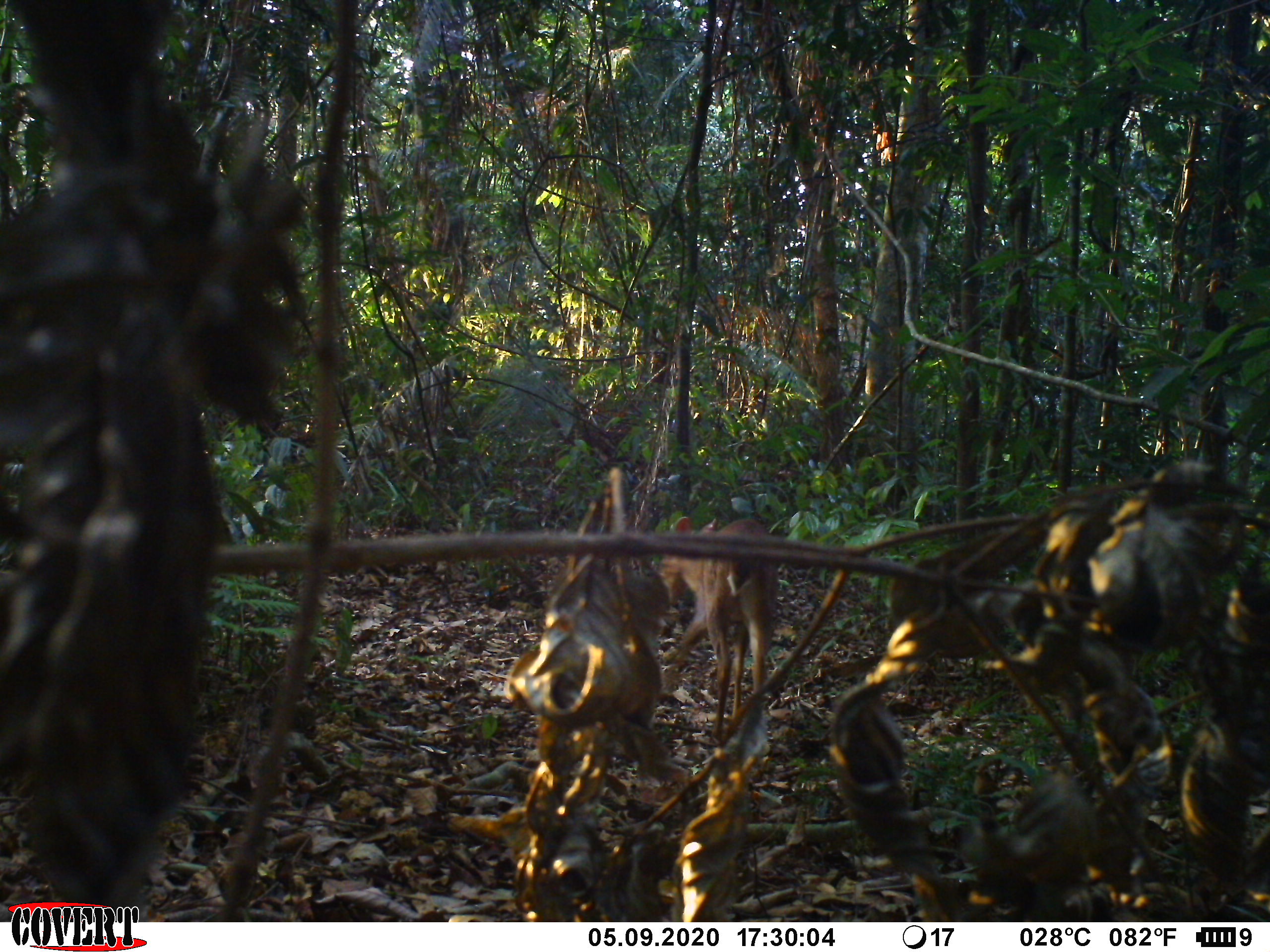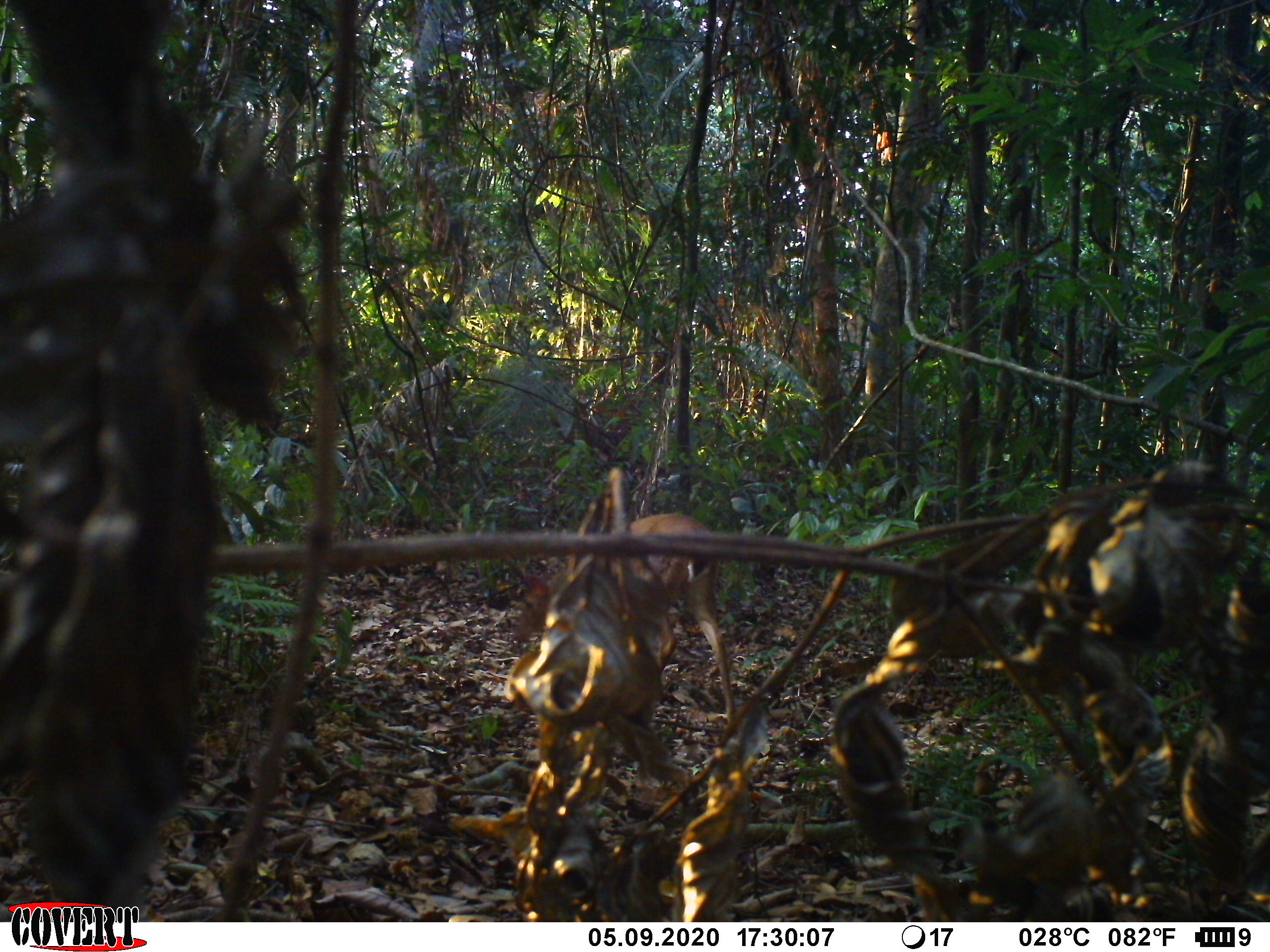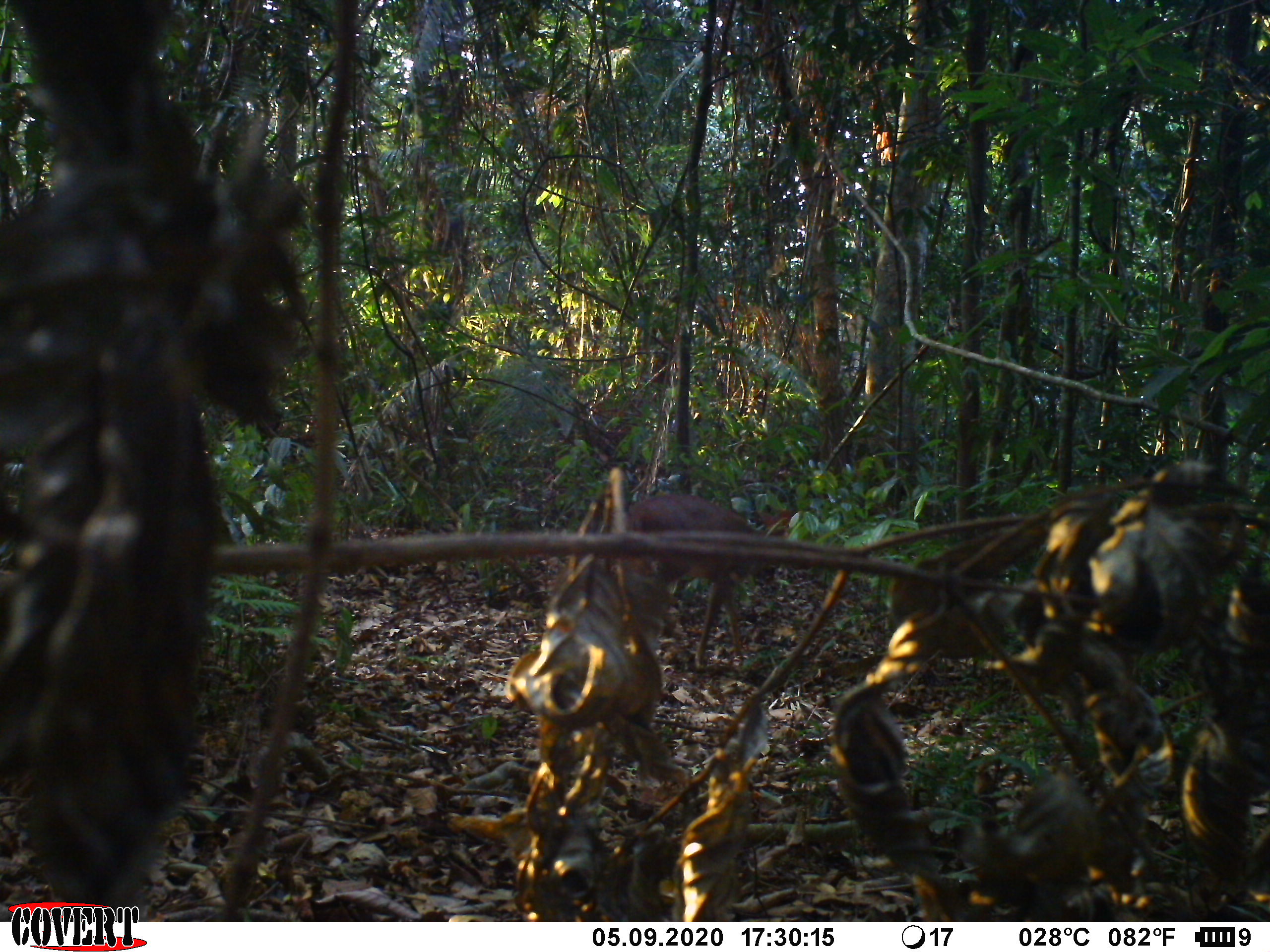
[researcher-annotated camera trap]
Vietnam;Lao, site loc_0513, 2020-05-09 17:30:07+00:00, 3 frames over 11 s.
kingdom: Animalia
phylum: Chordata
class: Mammalia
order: Artiodactyla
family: Cervidae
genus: Muntiacus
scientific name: Muntiacus vuquangensis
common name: large-antlered muntjac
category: large antlered muntjac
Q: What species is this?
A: Large antlered muntjac (large-antlered muntjac) (Muntiacus vuquangensis).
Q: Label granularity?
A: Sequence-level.